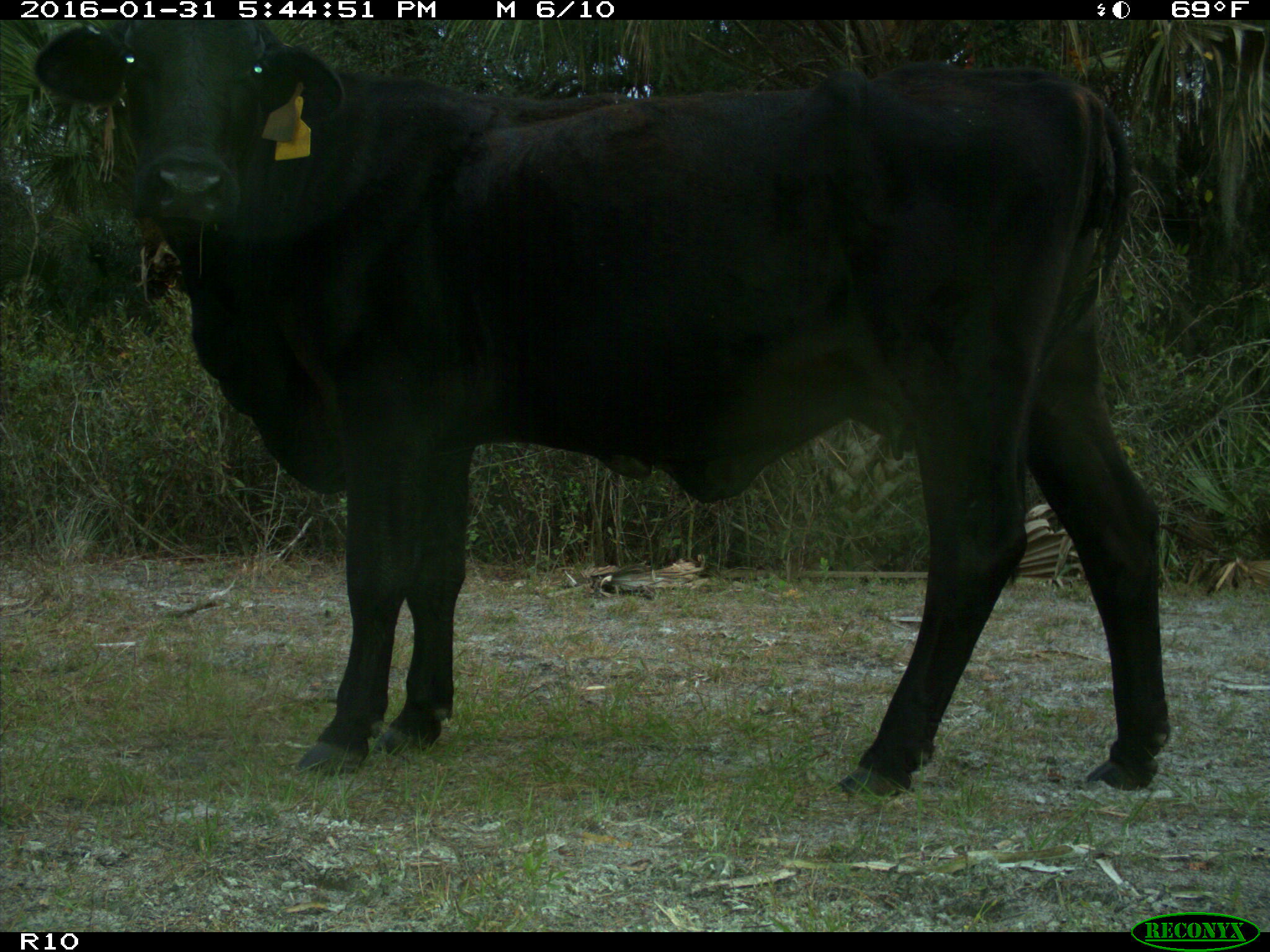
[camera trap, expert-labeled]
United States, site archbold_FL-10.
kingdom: Animalia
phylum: Chordata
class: Mammalia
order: Artiodactyla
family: Bovidae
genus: Bos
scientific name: Bos taurus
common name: domestic cow